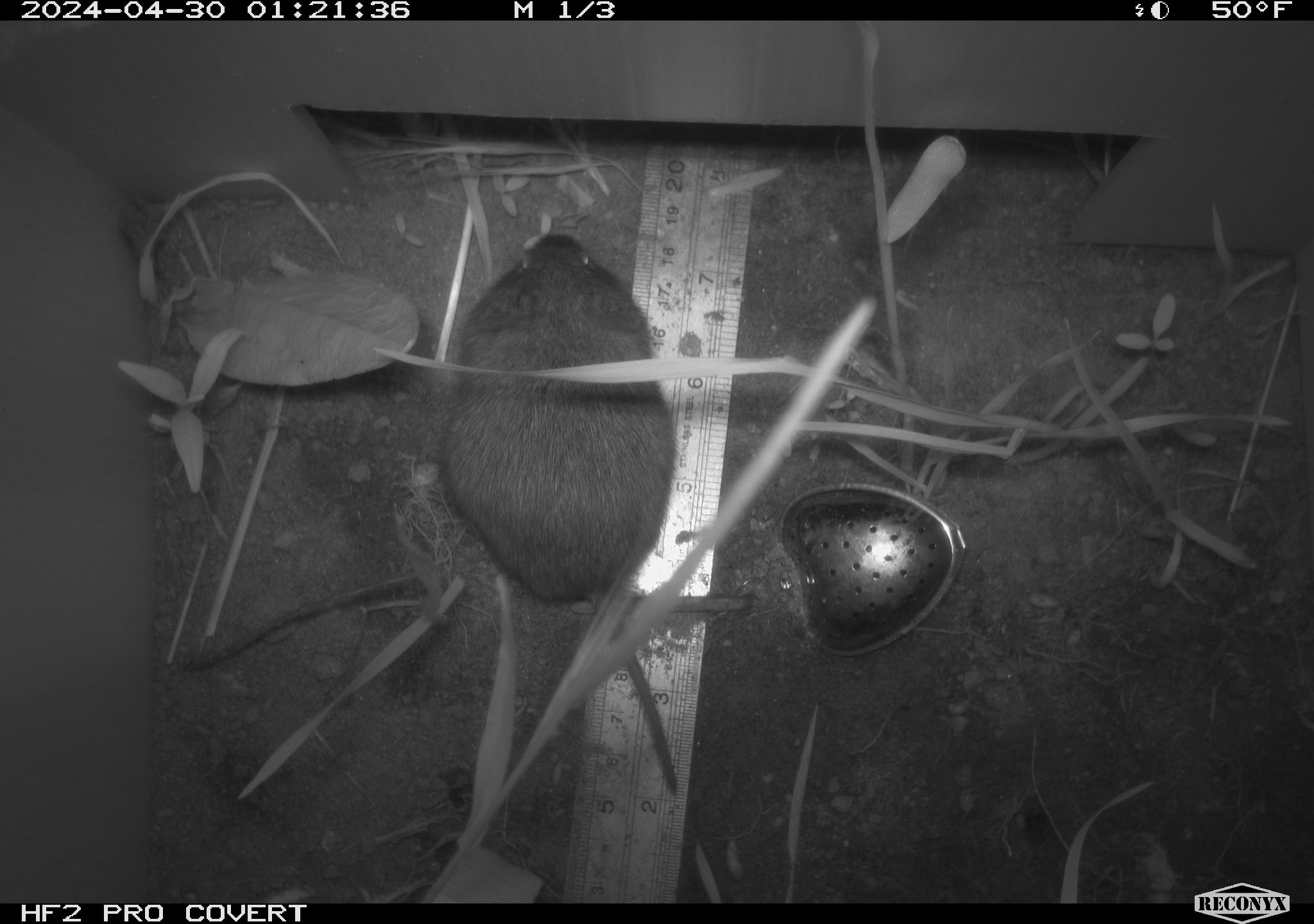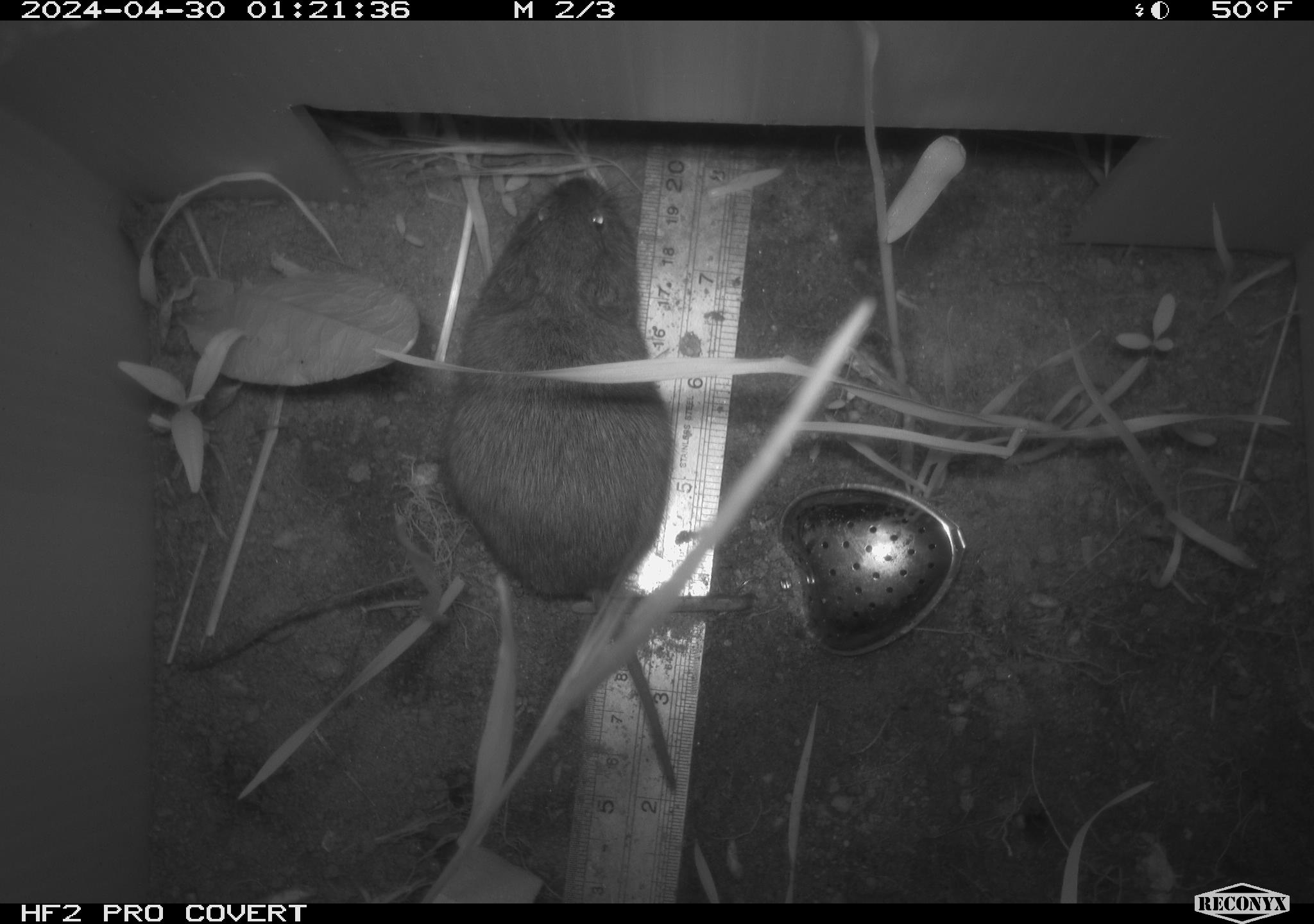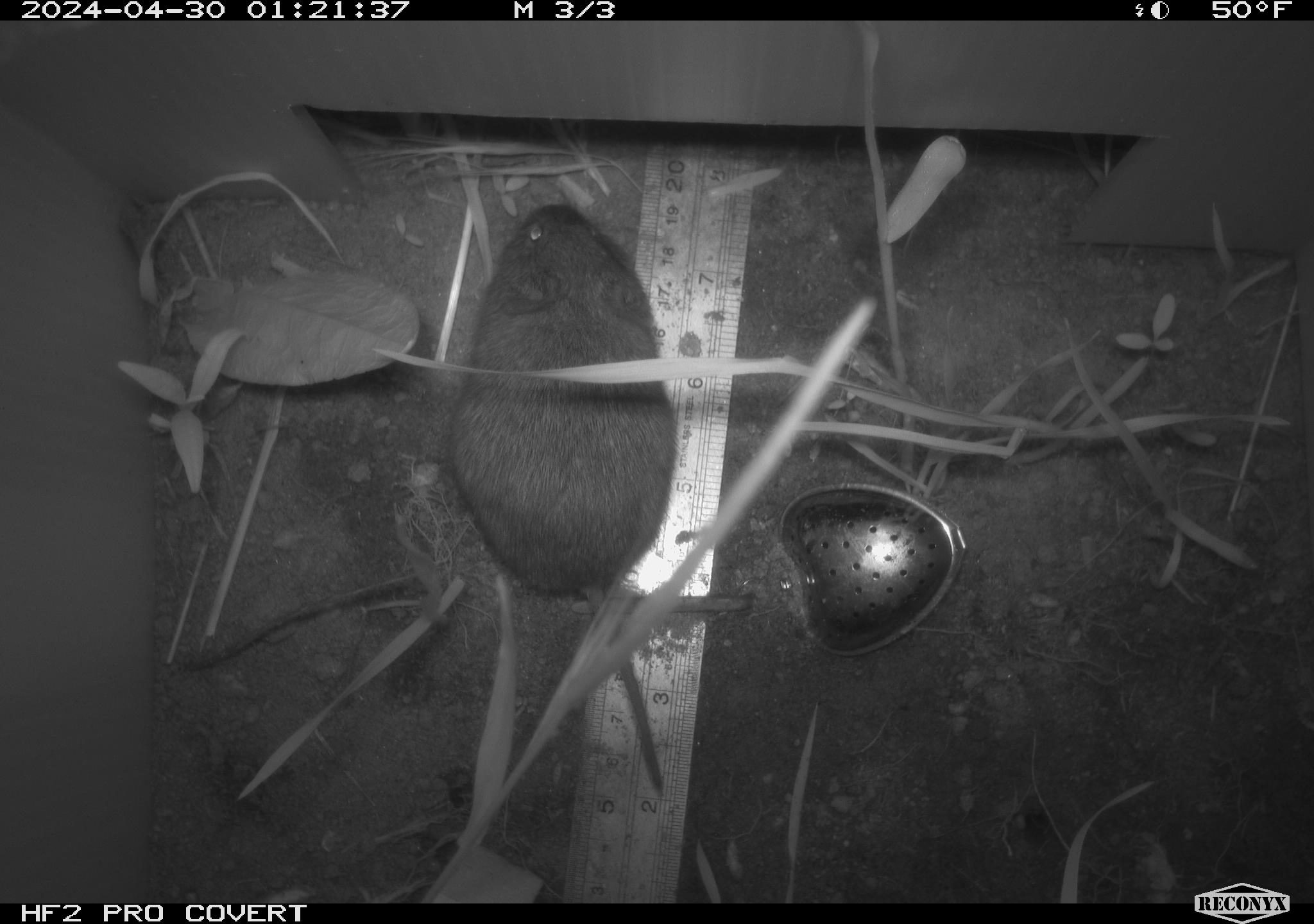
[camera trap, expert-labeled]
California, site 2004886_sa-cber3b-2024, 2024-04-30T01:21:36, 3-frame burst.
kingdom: Animalia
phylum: Chordata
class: Mammalia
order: Rodentia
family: Cricetidae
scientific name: Arvicolinae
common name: voles, lemmings, and muskrats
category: arvicolinae subfamily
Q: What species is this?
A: Arvicolinae subfamily (voles, lemmings, and muskrats) (Arvicolinae).